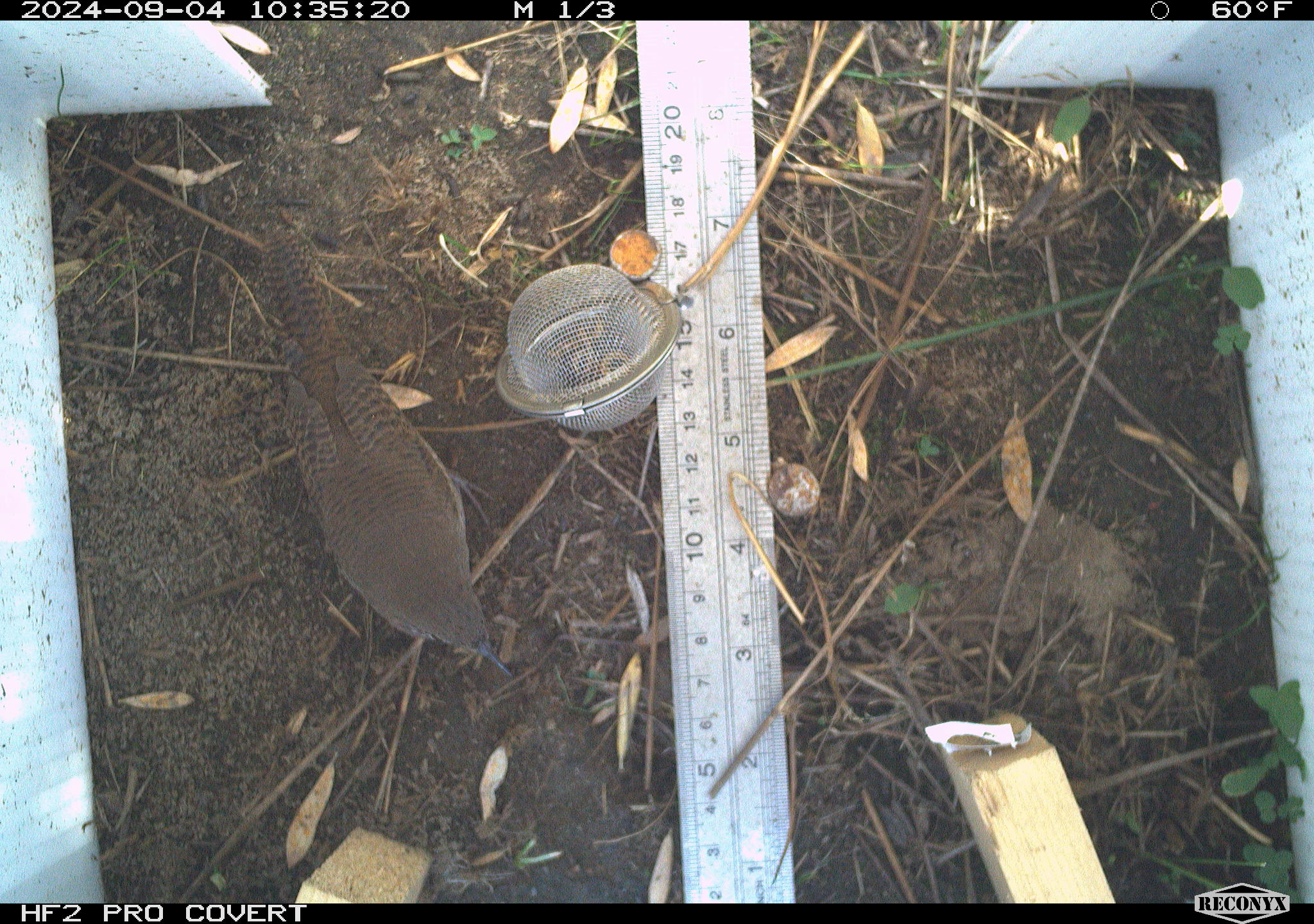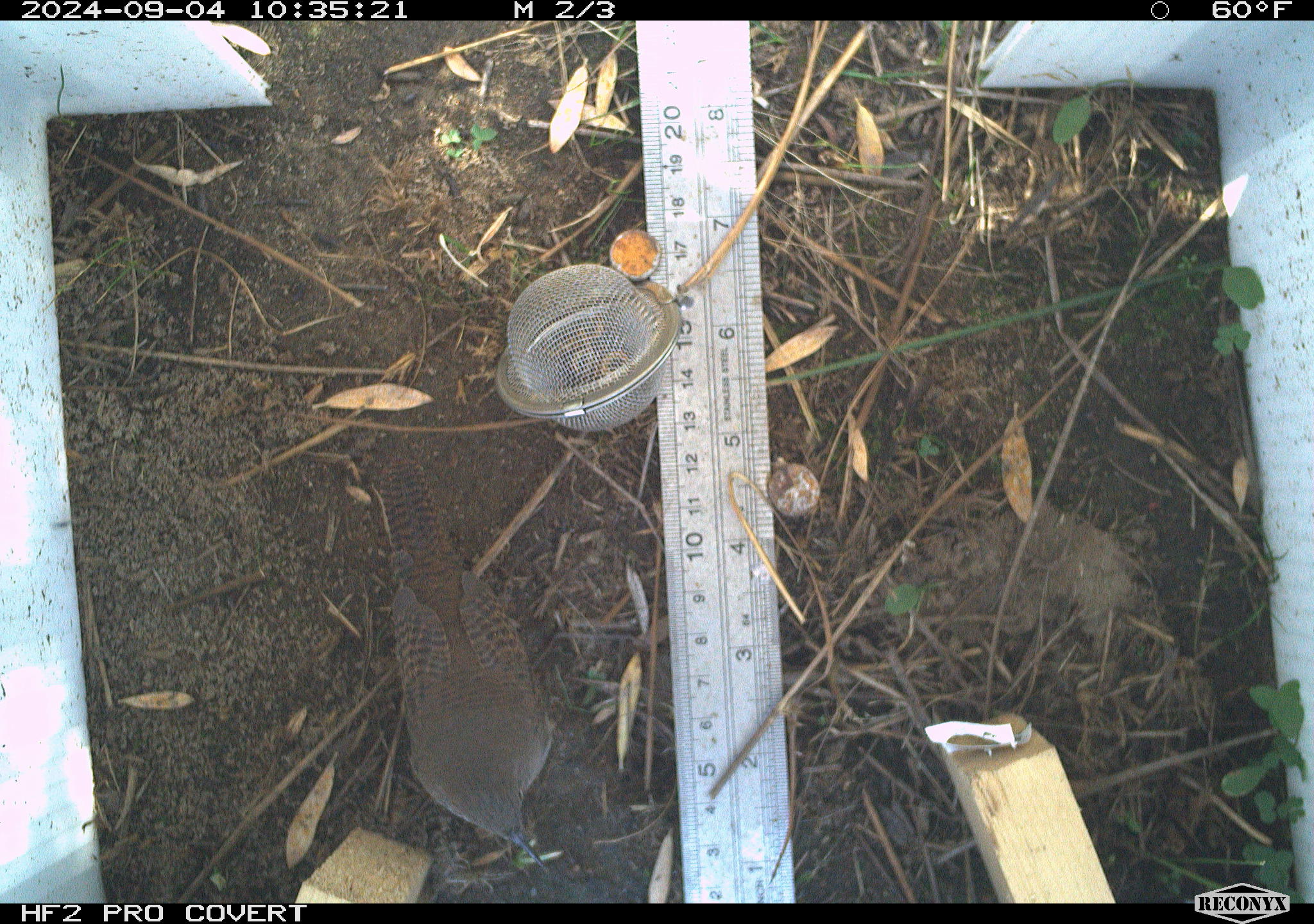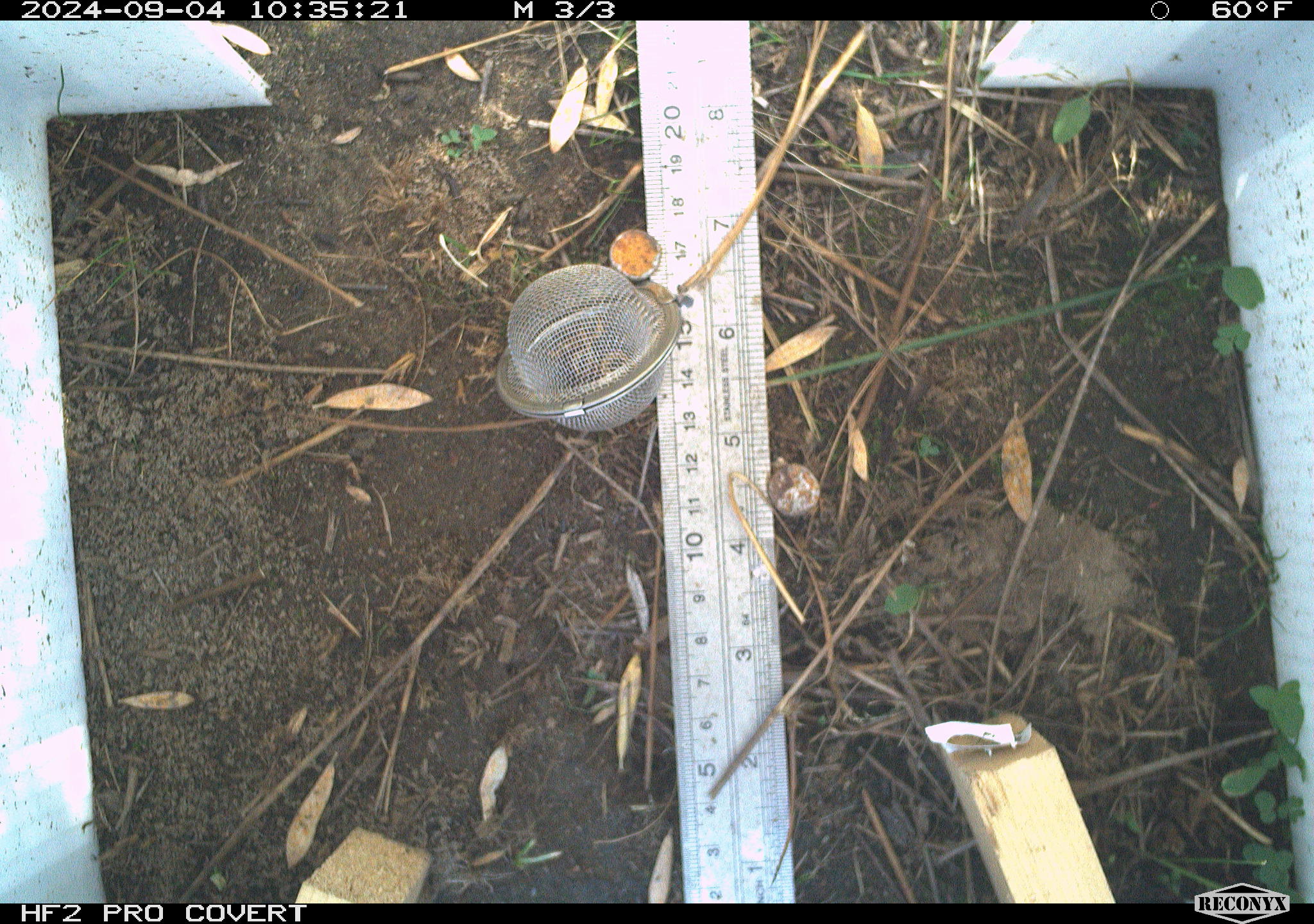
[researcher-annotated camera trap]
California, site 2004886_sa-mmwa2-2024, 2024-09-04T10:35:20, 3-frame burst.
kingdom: Animalia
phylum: Chordata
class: Aves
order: Passeriformes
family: Troglodytidae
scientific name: Troglodytidae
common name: wren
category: troglodytidae family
Troglodytidae family (wren) (Troglodytidae).